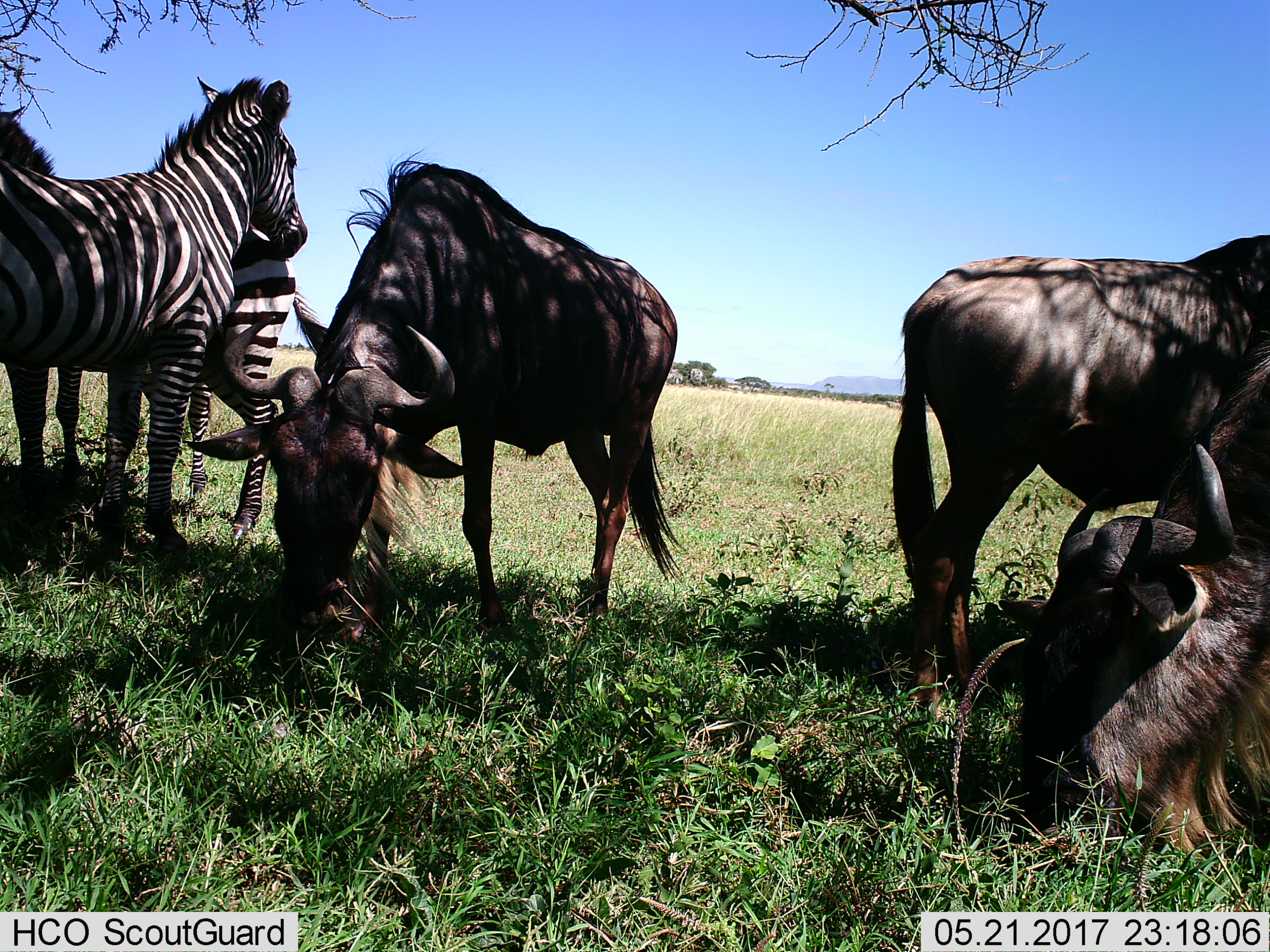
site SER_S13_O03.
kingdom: Animalia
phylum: Chordata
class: Mammalia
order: Artiodactyla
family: Bovidae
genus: Connochaetes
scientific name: Connochaetes taurinus taurinus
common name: blue wildebeest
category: wildebeestblue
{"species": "wildebeestblue (blue wildebeest) (Connochaetes taurinus taurinus)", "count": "3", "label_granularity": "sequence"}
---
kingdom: Animalia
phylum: Chordata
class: Mammalia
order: Perissodactyla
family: Equidae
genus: Equus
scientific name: Equus quagga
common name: plains zebra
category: zebraplains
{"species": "zebraplains (plains zebra) (Equus quagga)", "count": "2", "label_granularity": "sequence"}